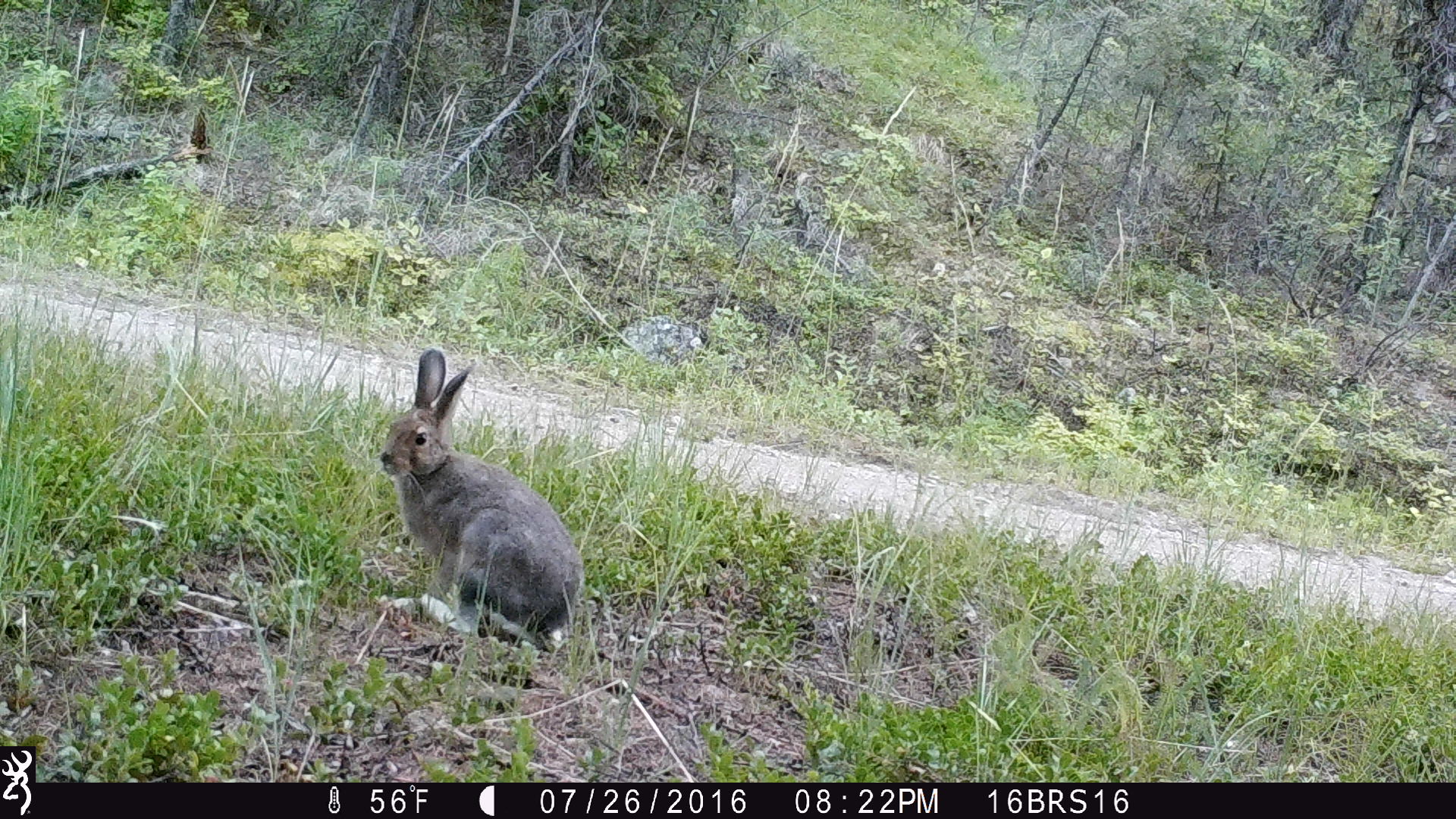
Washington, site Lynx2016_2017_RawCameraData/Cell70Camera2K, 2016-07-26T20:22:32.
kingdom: Animalia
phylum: Chordata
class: Mammalia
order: Lagomorpha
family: Leporidae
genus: Lepus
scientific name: Lepus americanus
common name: snowshoe hare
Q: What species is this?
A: Lepus americanus (snowshoe hare).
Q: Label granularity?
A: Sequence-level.